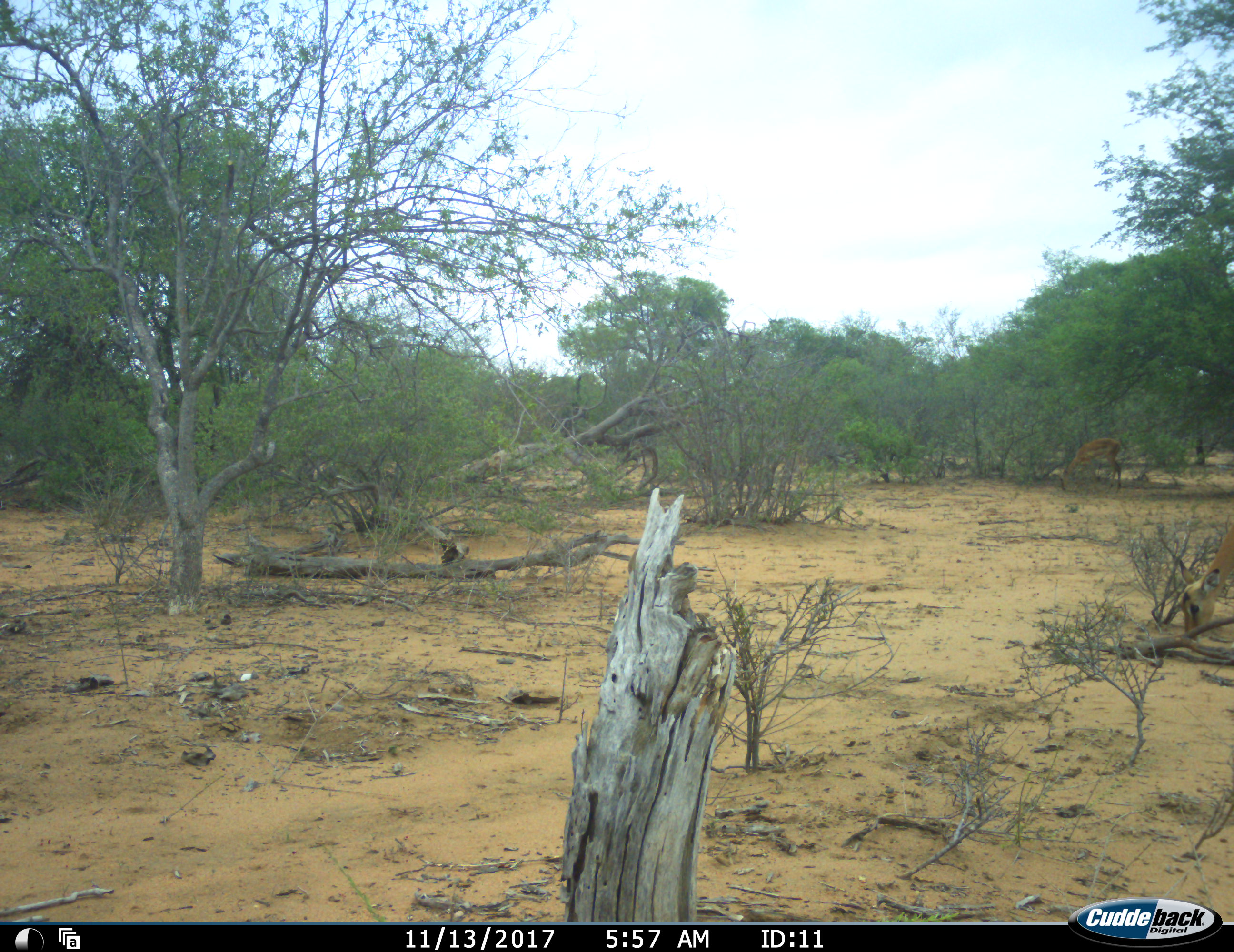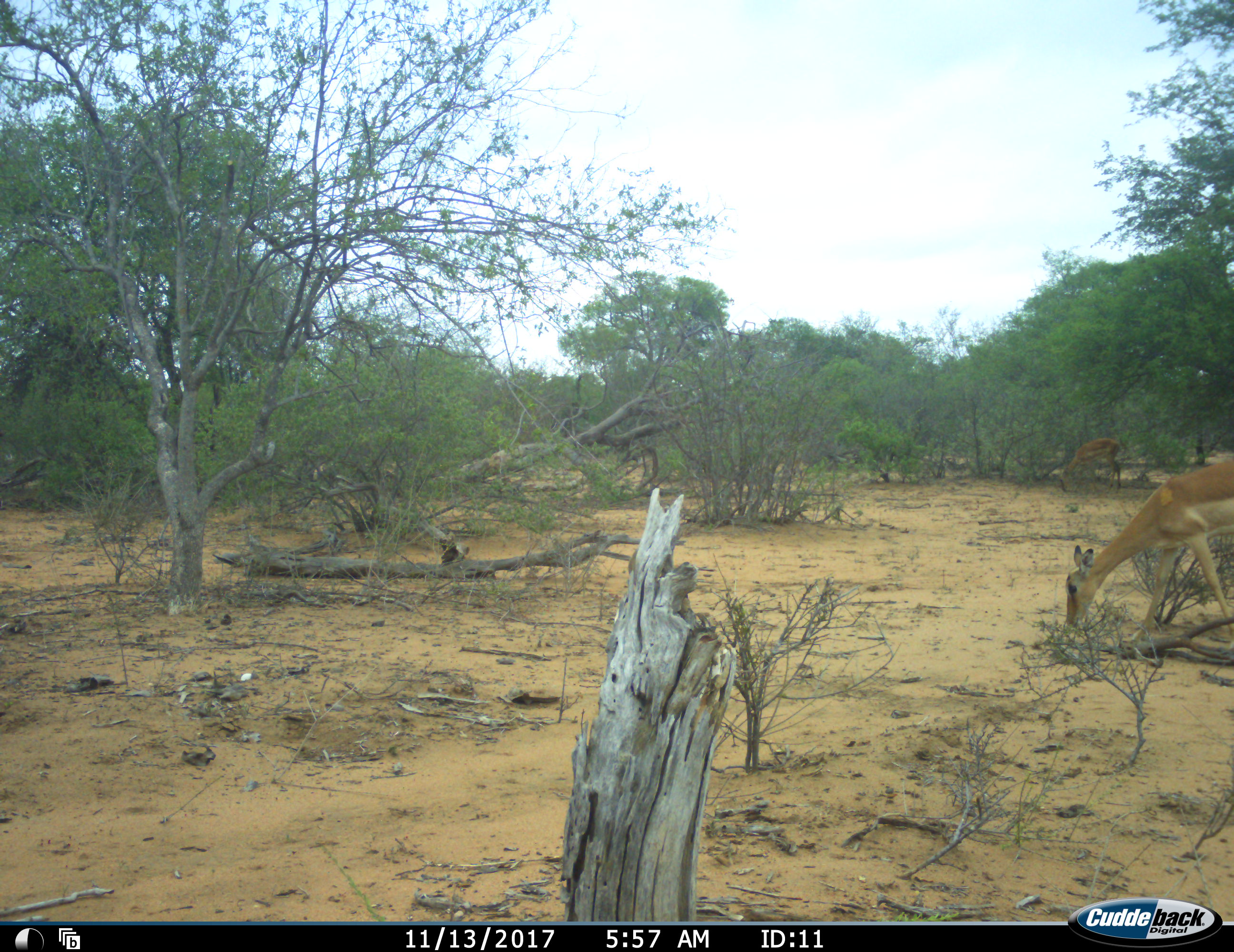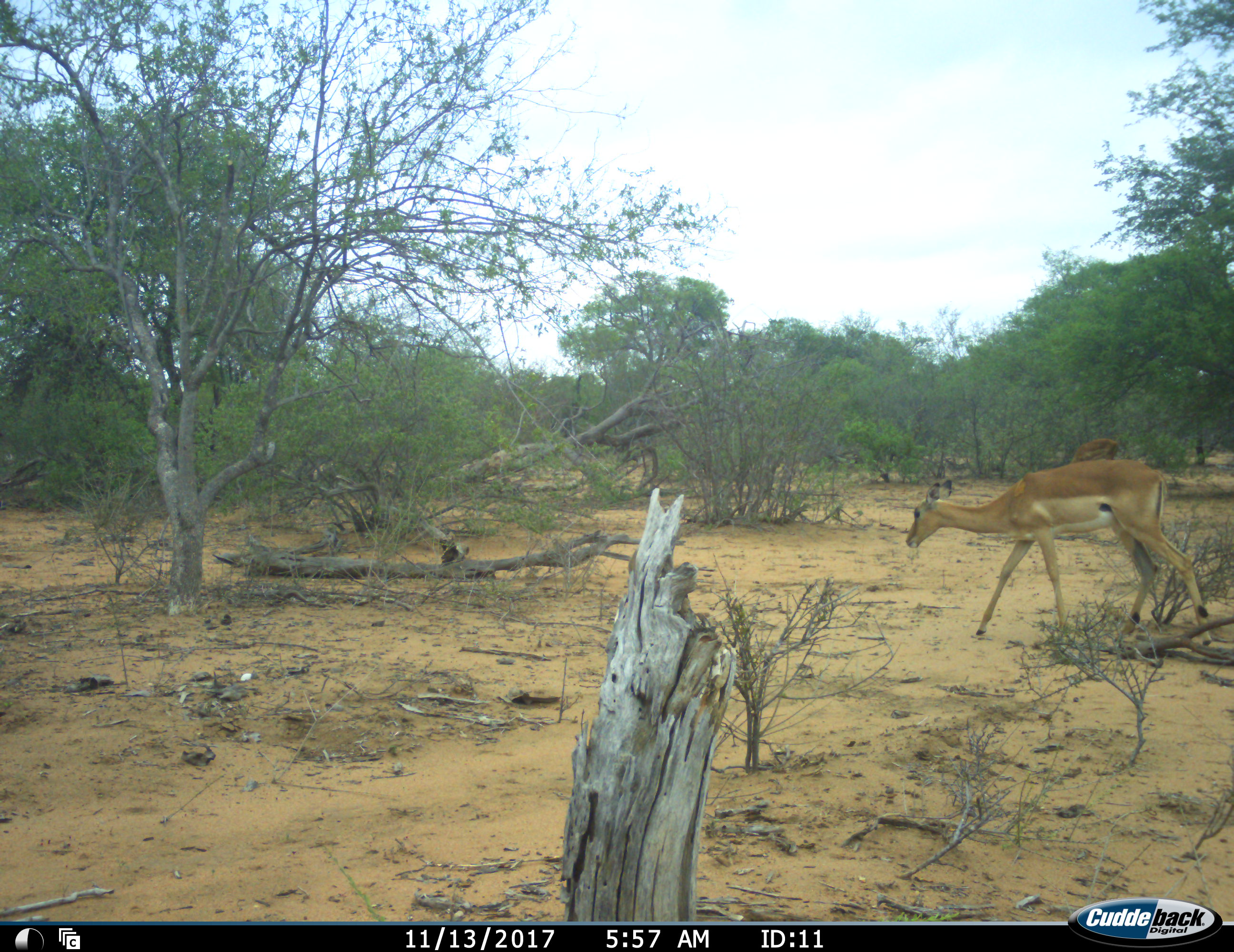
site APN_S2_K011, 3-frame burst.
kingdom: Animalia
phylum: Chordata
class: Mammalia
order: Artiodactyla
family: Bovidae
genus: Aepyceros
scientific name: Aepyceros melampus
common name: impala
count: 2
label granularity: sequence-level